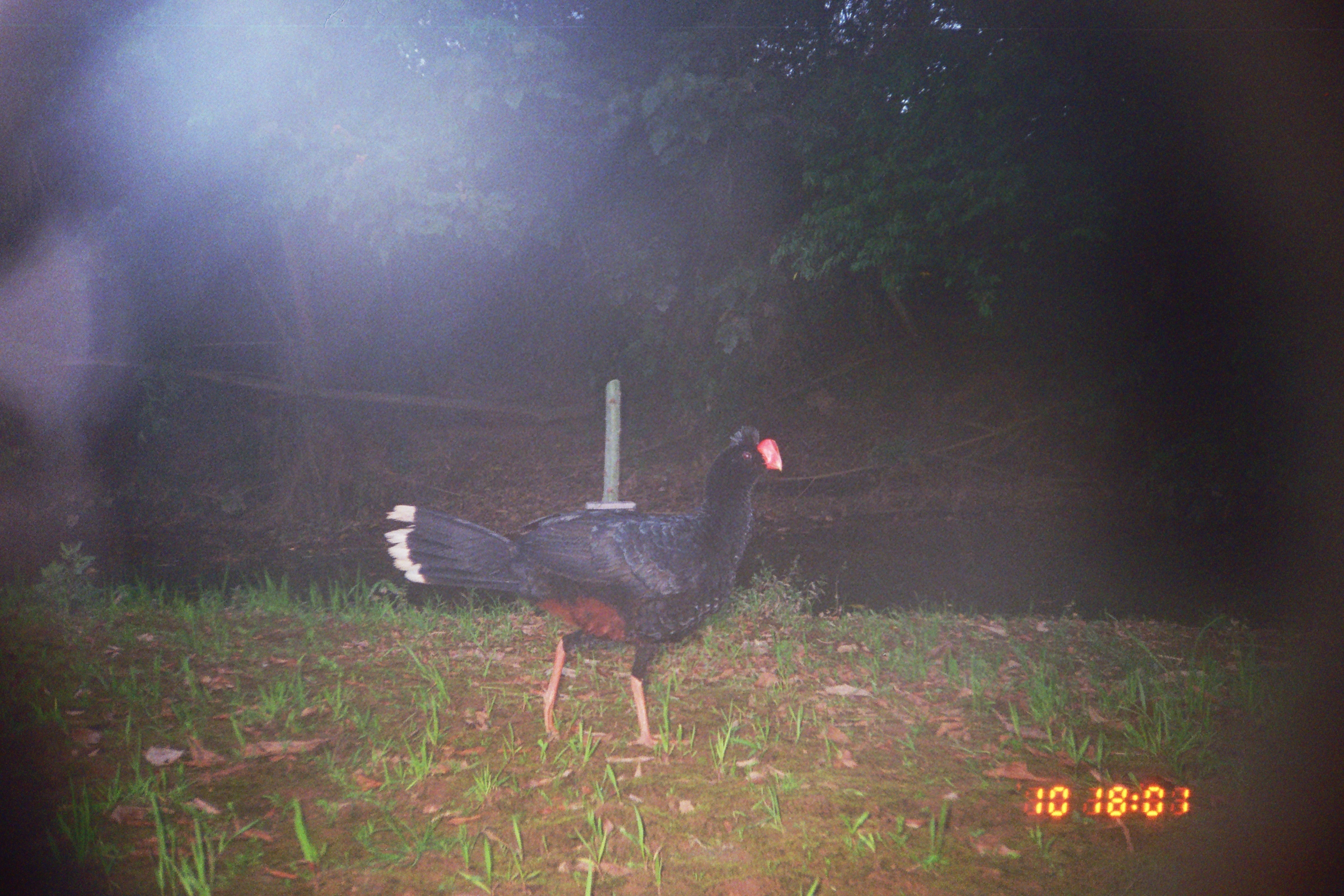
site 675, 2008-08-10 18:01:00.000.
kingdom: Animalia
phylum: Chordata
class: Aves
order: Galliformes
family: Cracidae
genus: Mitu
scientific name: Mitu tuberosum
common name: razor-billed curassow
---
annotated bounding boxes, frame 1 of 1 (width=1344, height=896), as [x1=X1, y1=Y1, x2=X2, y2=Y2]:
mitu tuberosum: [x1=384, y1=424, x2=782, y2=750]